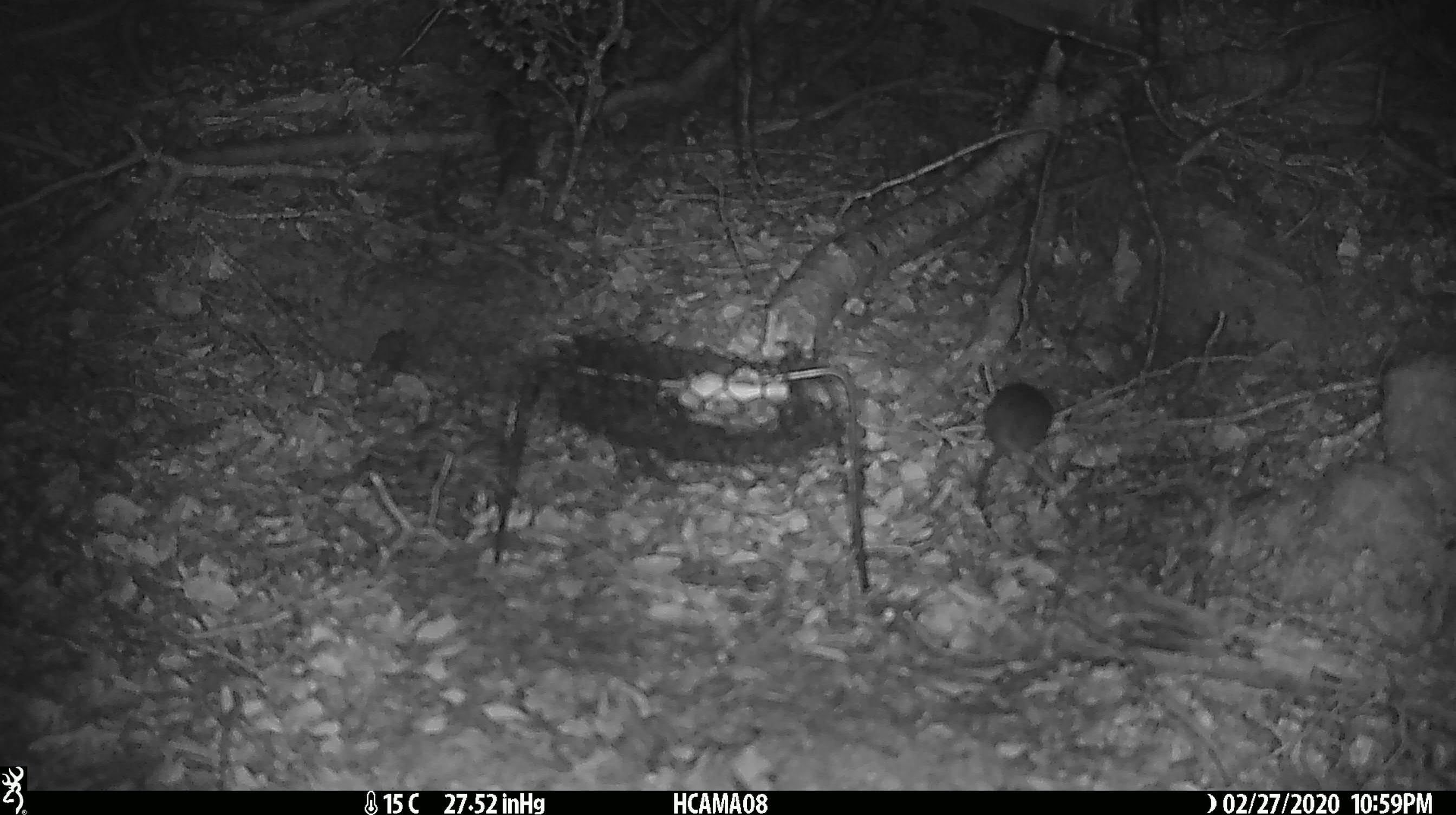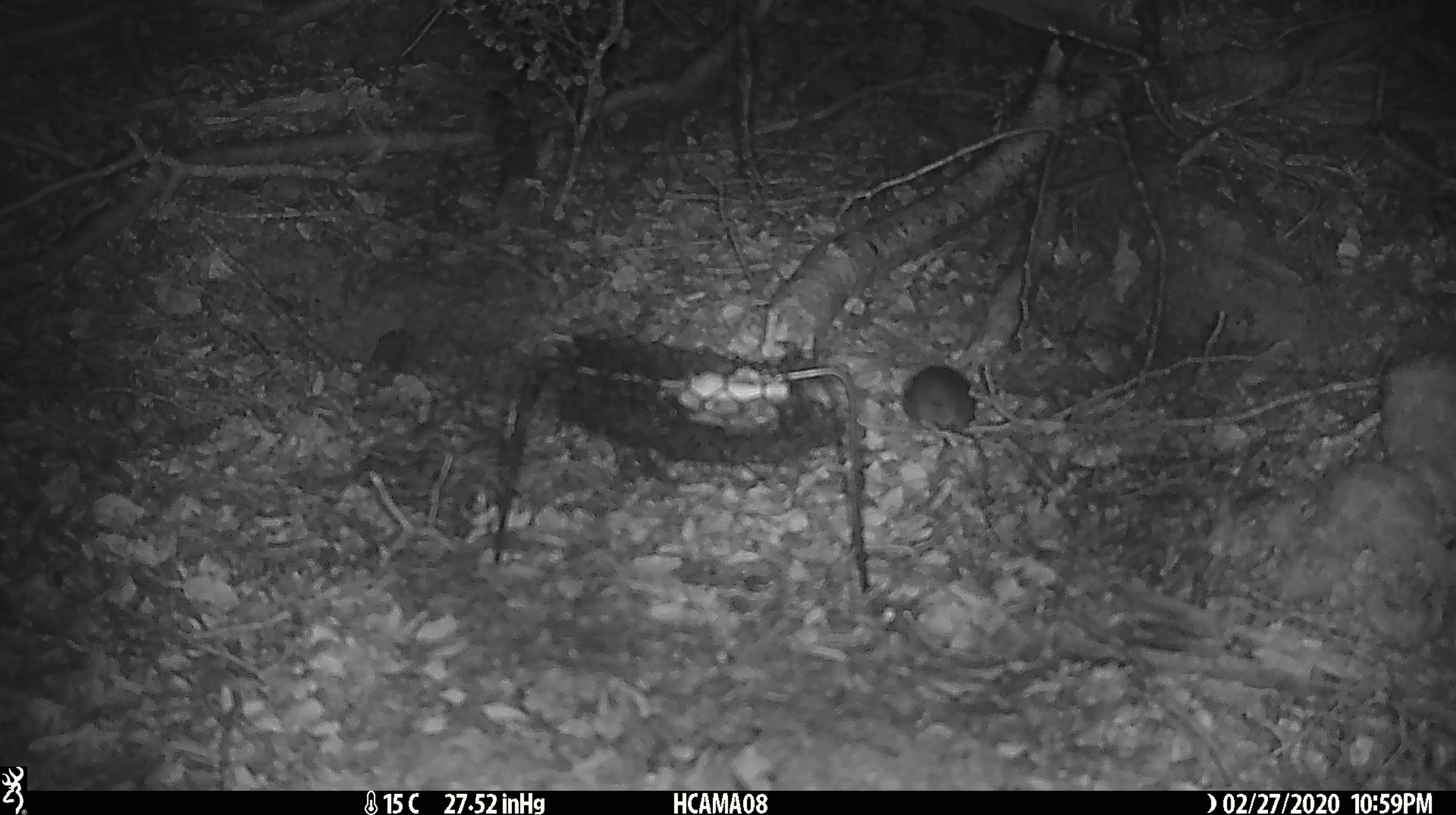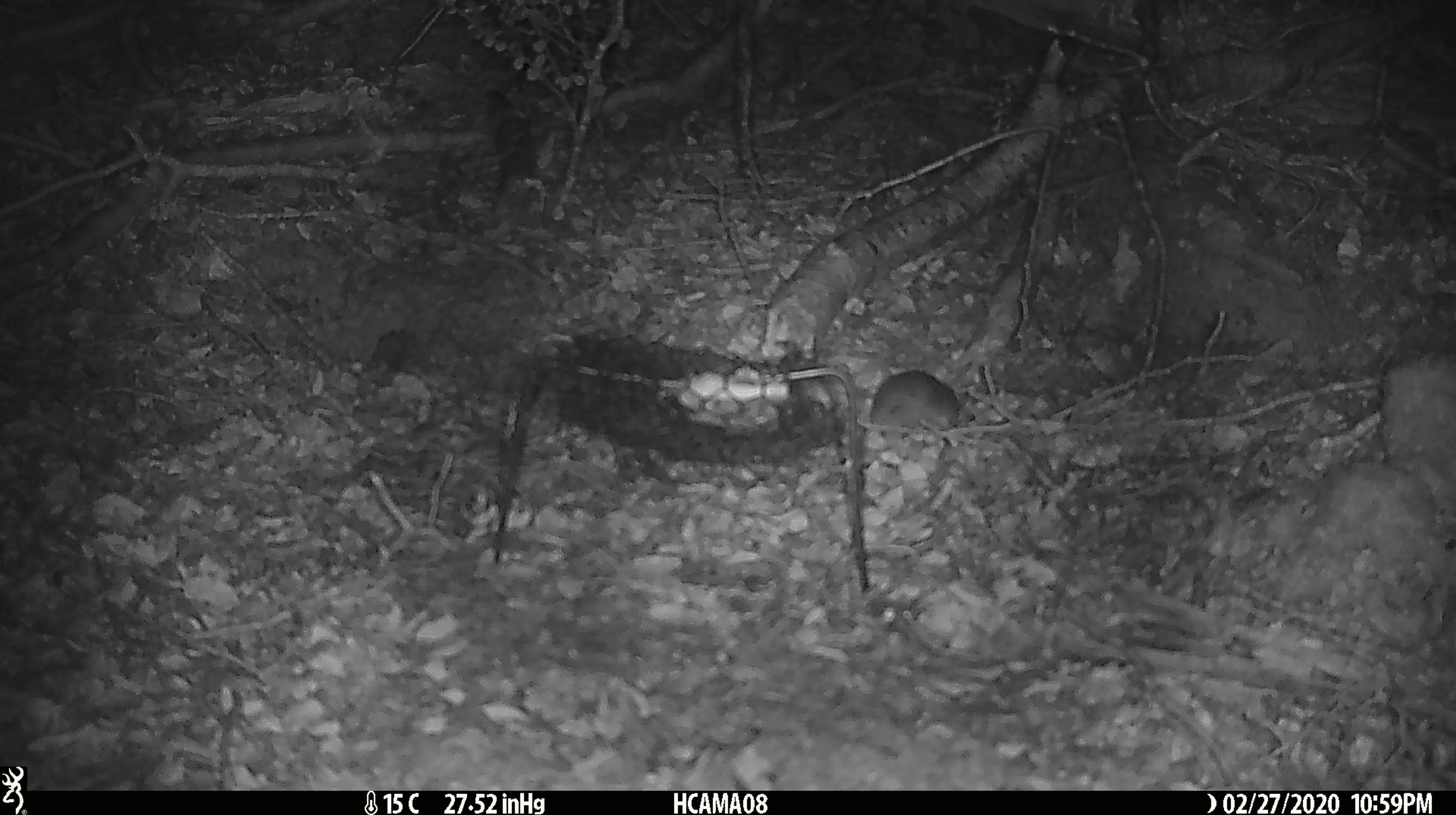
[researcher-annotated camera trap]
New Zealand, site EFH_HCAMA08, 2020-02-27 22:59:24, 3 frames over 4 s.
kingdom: Animalia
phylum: Chordata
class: Mammalia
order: Rodentia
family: Muridae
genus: Mus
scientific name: Mus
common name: mouse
Mouse (Mus).